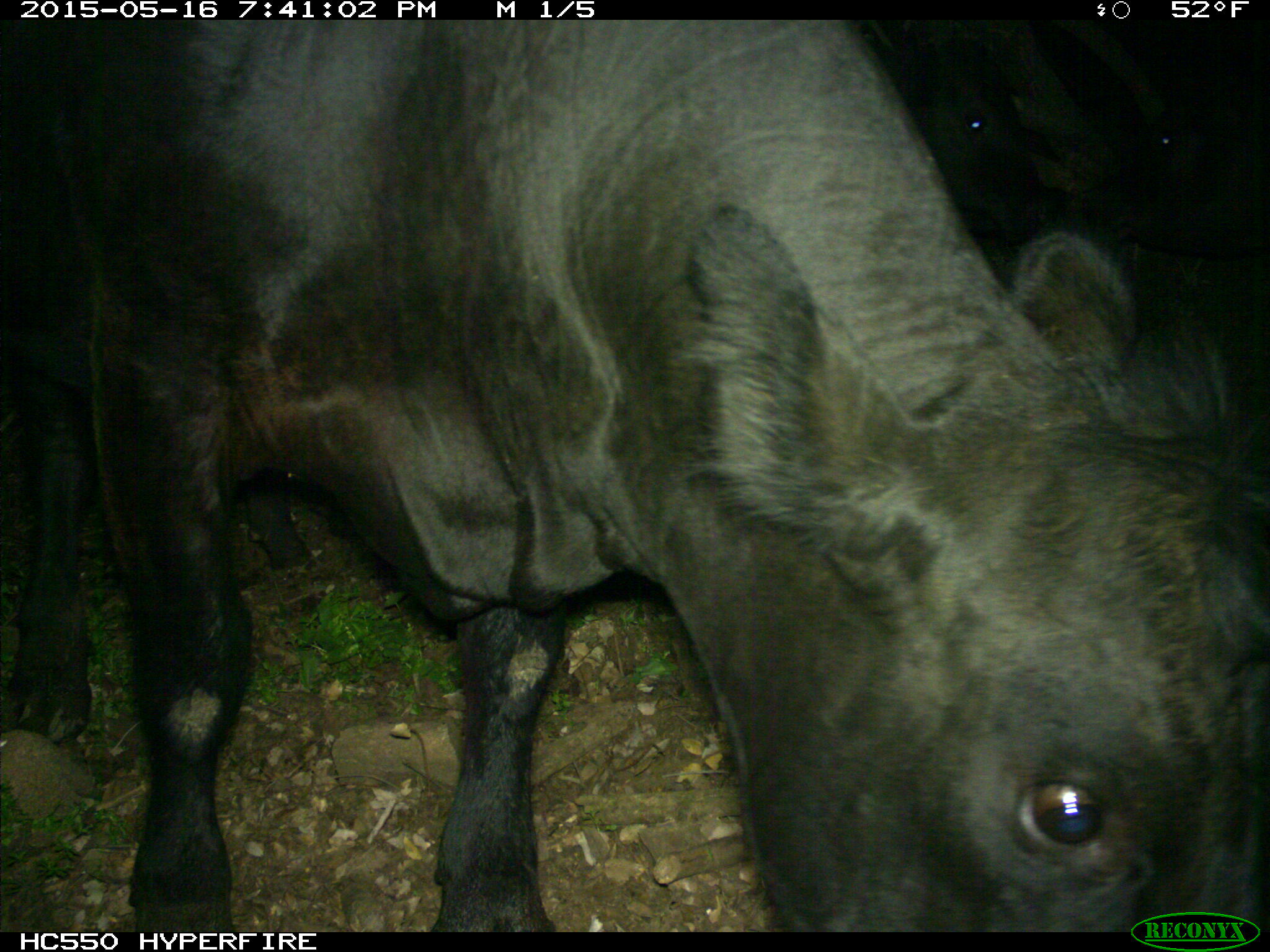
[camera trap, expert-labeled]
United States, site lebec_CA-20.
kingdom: Animalia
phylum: Chordata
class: Mammalia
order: Artiodactyla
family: Bovidae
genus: Bos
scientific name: Bos taurus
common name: domestic cow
Bos taurus (domestic cow).